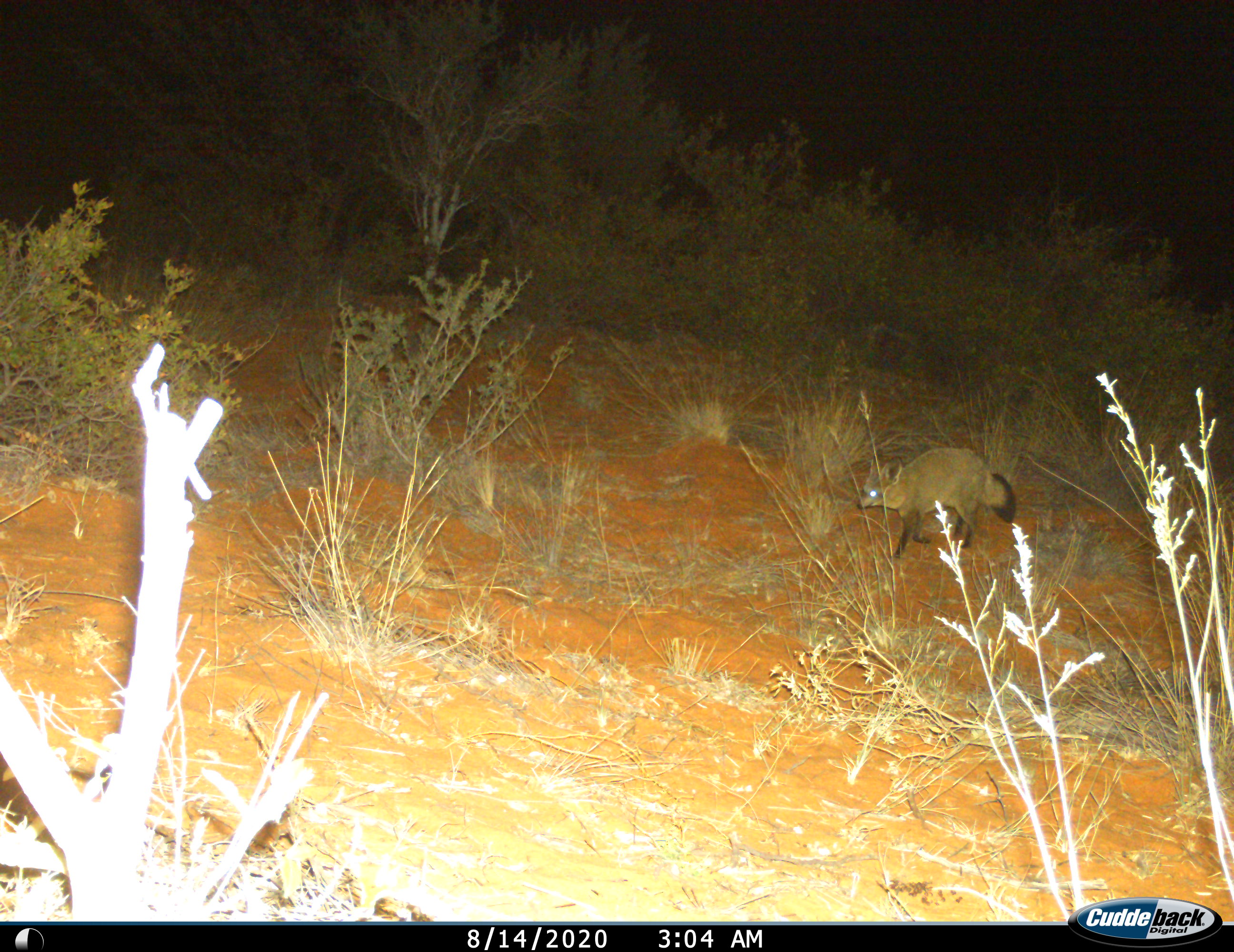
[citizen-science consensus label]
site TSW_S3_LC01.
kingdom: Animalia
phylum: Chordata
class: Mammalia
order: Carnivora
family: Canidae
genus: Otocyon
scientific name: Otocyon megalotis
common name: bat-eared fox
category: foxbateared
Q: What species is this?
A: Foxbateared (bat-eared fox) (Otocyon megalotis).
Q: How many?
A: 1.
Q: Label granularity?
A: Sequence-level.